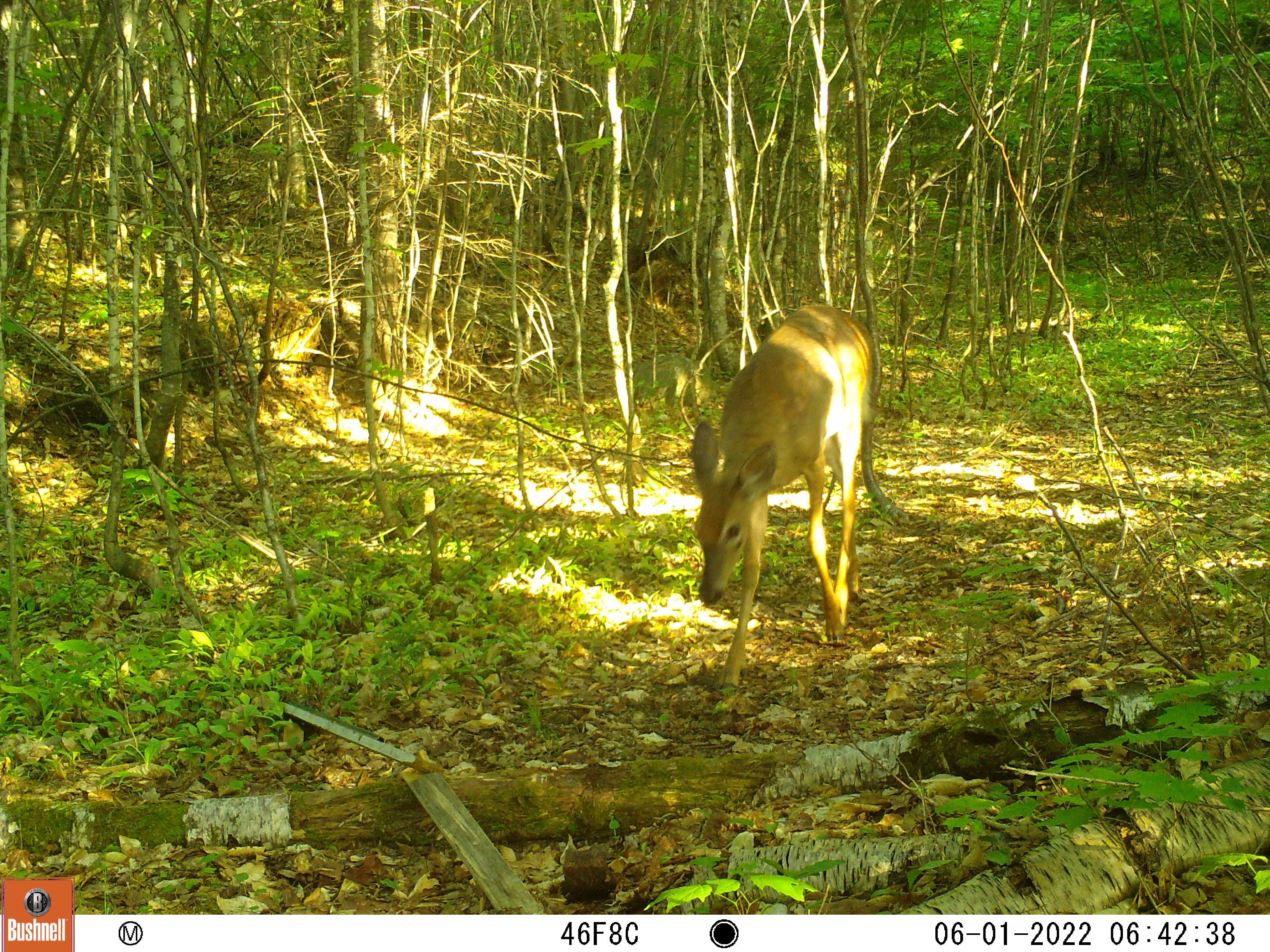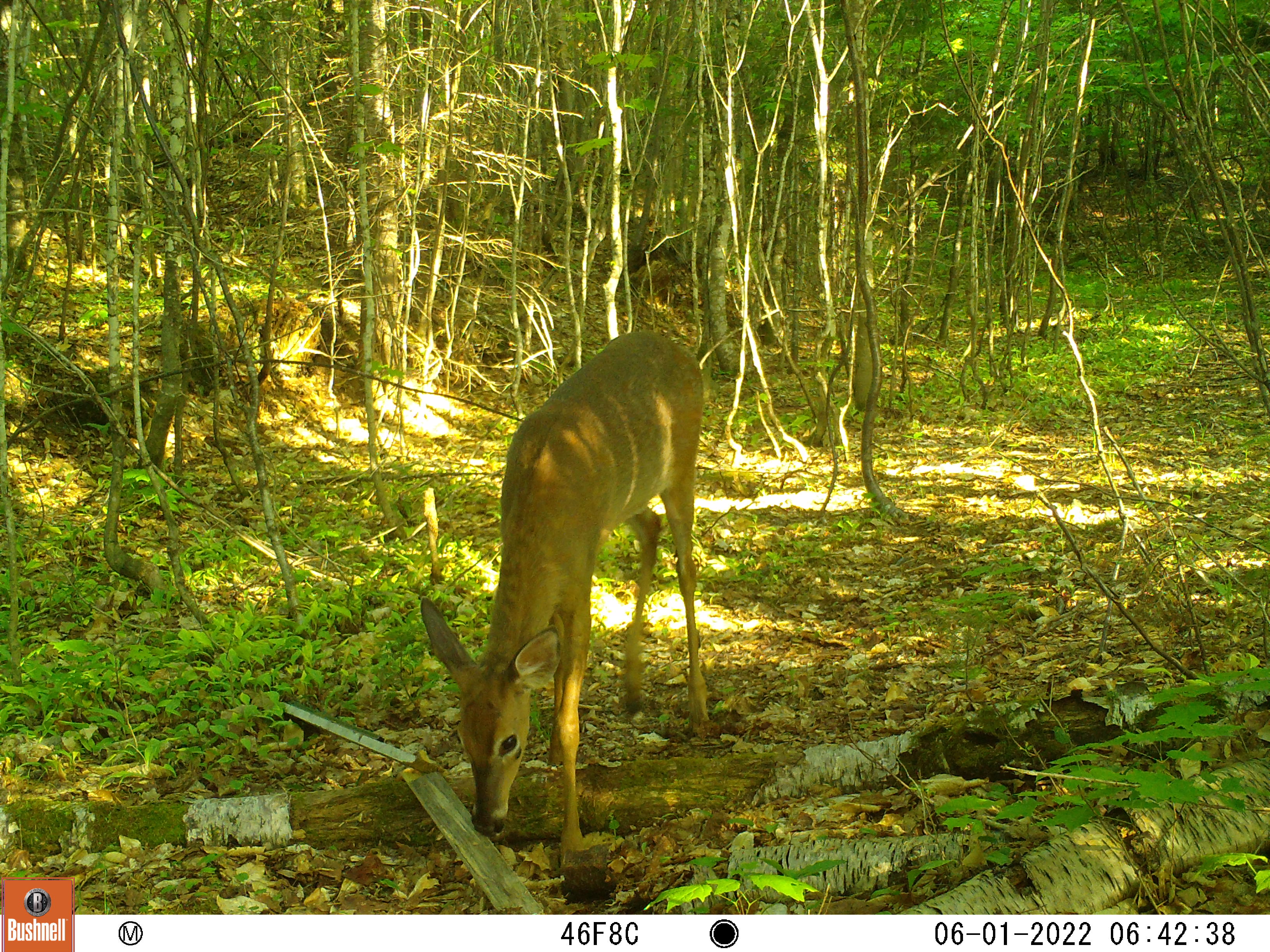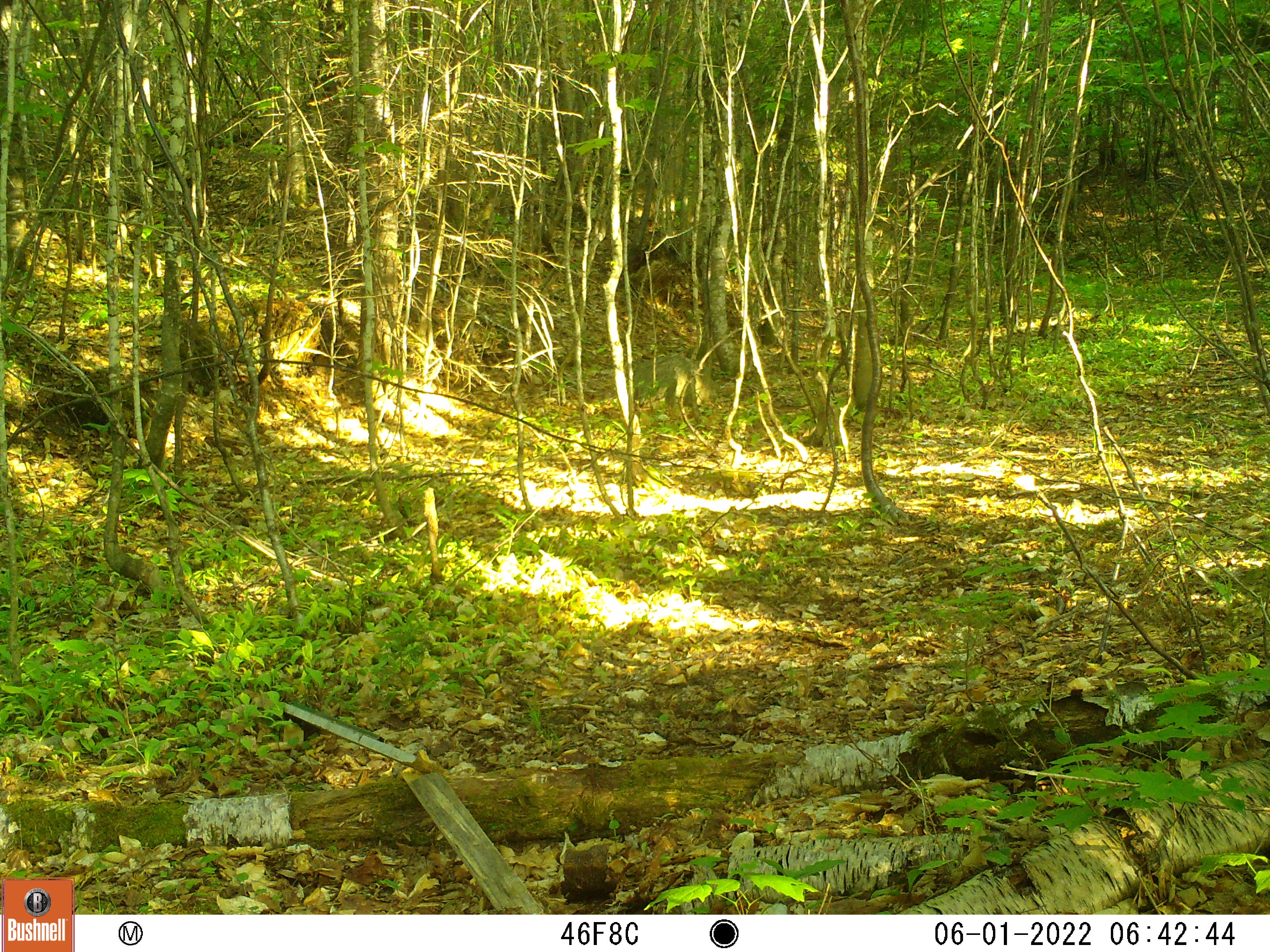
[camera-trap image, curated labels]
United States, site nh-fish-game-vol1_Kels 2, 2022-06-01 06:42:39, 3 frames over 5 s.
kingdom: Animalia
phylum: Chordata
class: Mammalia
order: Artiodactyla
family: Cervidae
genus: Odocoileus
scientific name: Odocoileus virginianus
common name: white-tailed deer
White-tailed deer (Odocoileus virginianus).